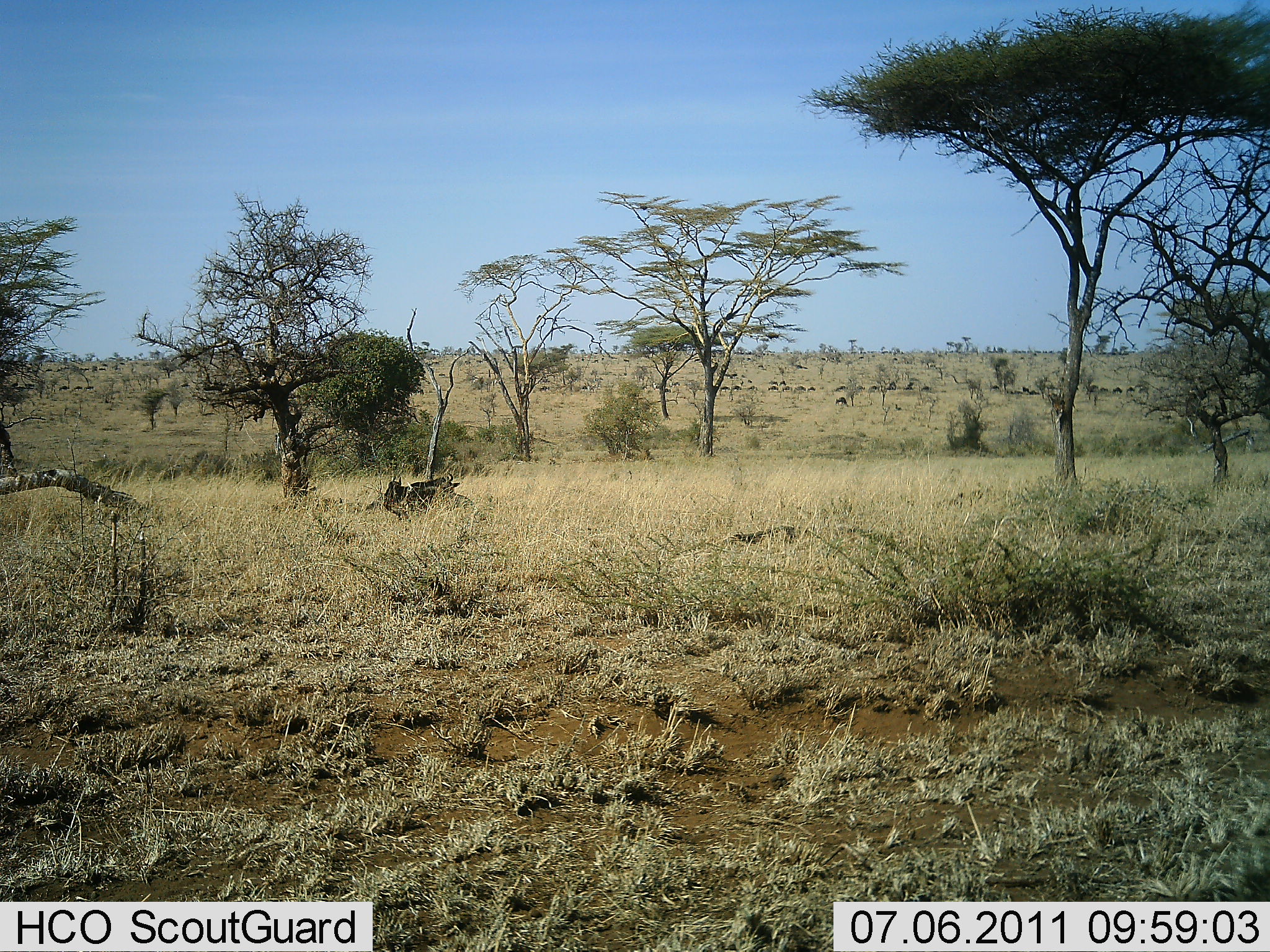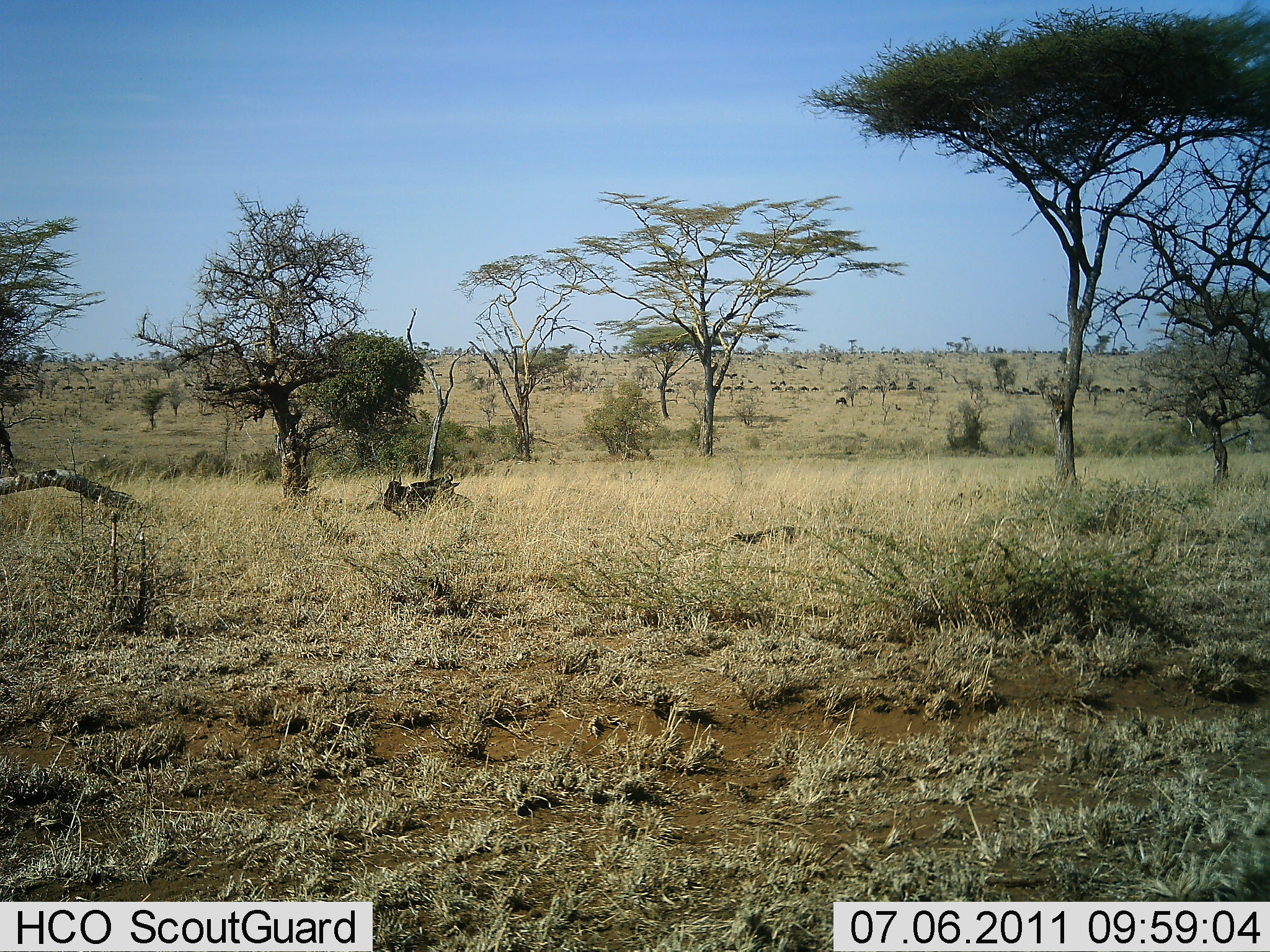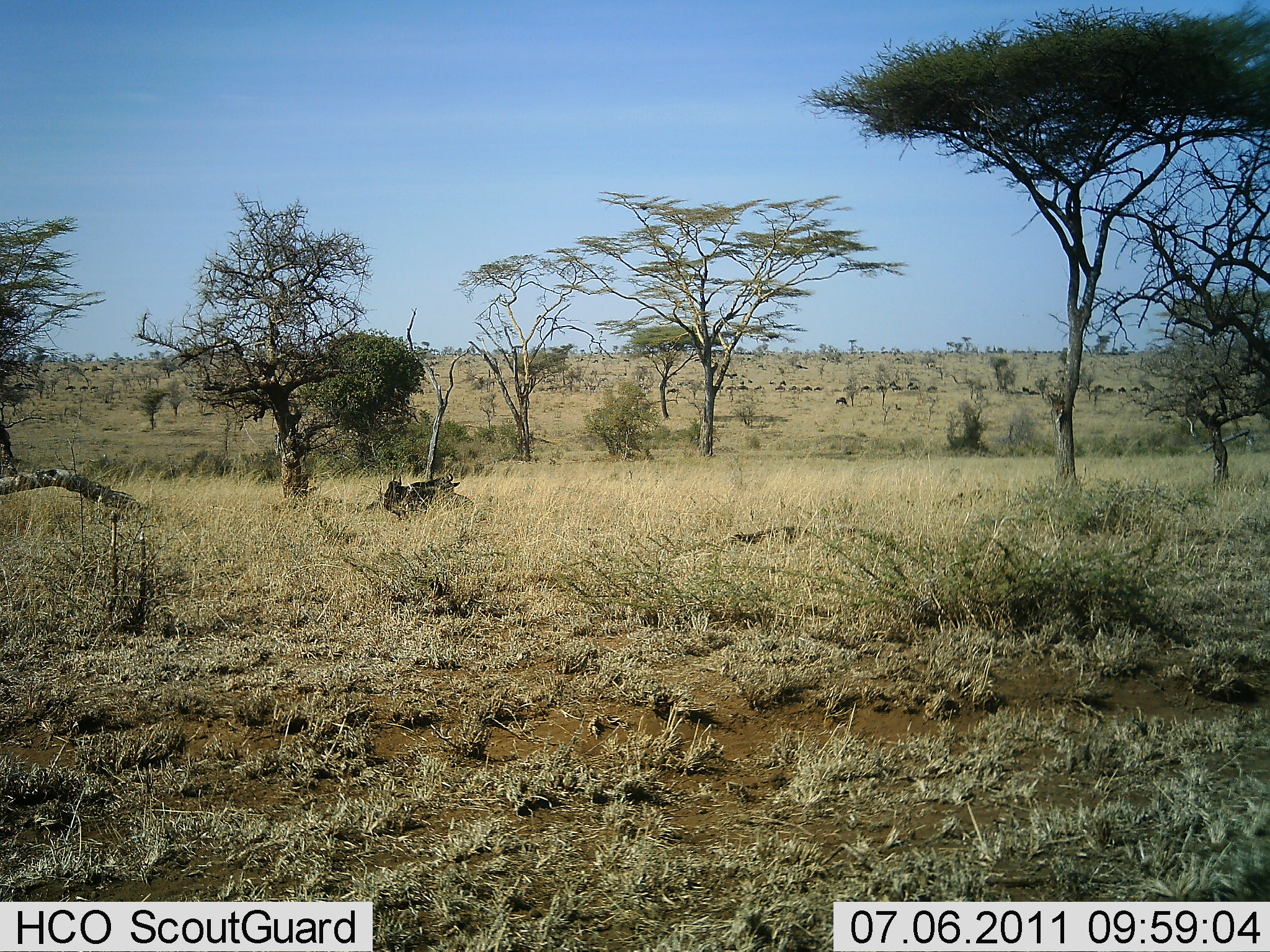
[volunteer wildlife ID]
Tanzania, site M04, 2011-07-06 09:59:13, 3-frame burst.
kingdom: Animalia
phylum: Chordata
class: Mammalia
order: Artiodactyla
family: Bovidae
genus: Connochaetes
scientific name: Connochaetes taurinus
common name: blue wildebeest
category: wildebeest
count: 51+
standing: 0%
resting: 10%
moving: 100%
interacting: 0%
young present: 0%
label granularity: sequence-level